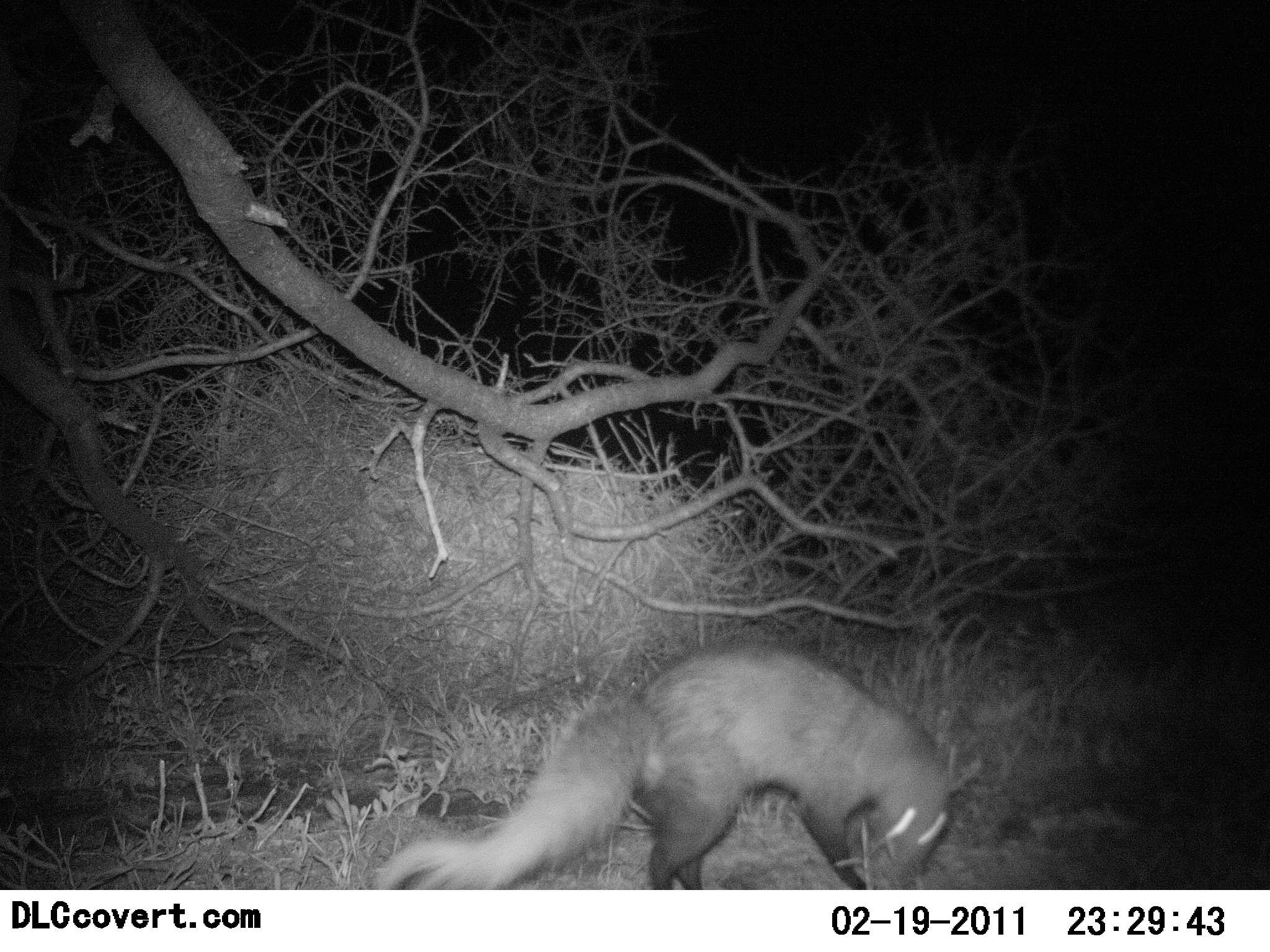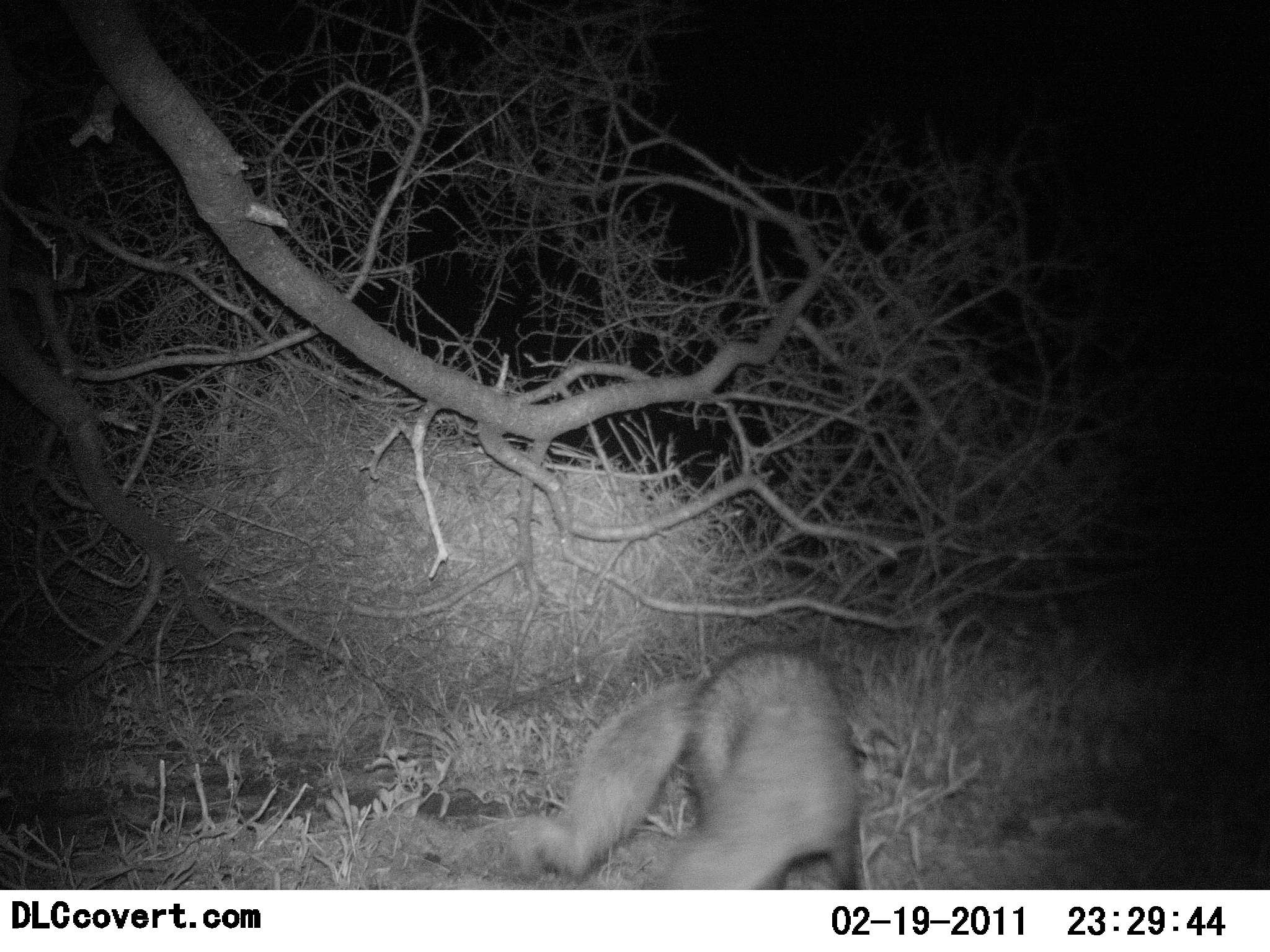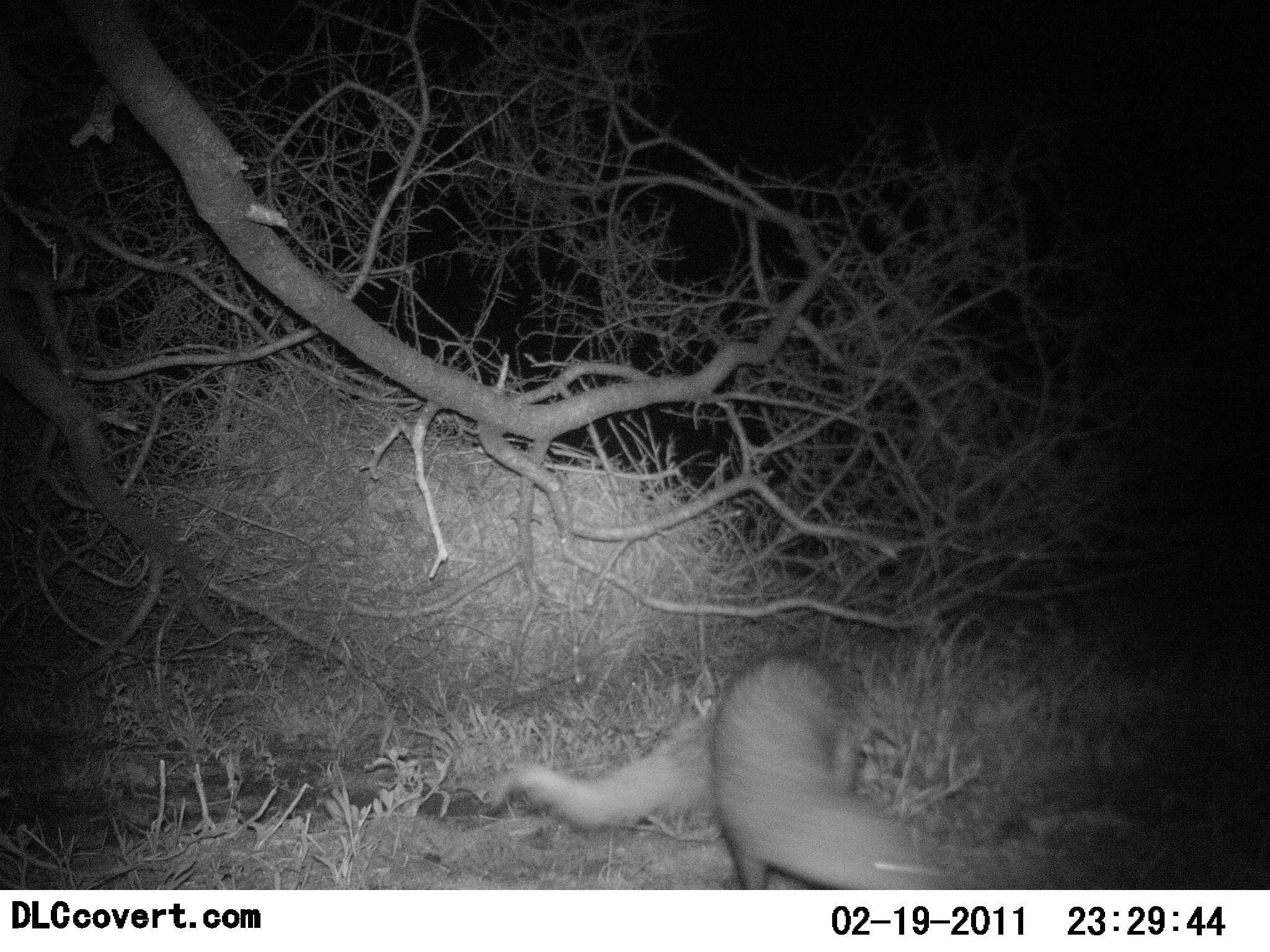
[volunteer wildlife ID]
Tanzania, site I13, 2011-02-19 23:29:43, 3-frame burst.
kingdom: Animalia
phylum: Chordata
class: Mammalia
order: Carnivora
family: Herpestidae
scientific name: Herpestidae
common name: mongoose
Mongoose (Herpestidae), count 1. Behavior (volunteer vote fractions): standing 10%, resting 0%, moving 80%, interacting 0%. Young present (vote fraction): 0%. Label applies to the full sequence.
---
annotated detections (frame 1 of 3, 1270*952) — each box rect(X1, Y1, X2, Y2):
animal: rect(368, 639, 957, 890)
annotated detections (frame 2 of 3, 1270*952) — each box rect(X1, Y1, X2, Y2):
animal: rect(505, 639, 863, 892)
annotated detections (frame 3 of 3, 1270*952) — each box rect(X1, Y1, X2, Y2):
animal: rect(482, 655, 959, 890)